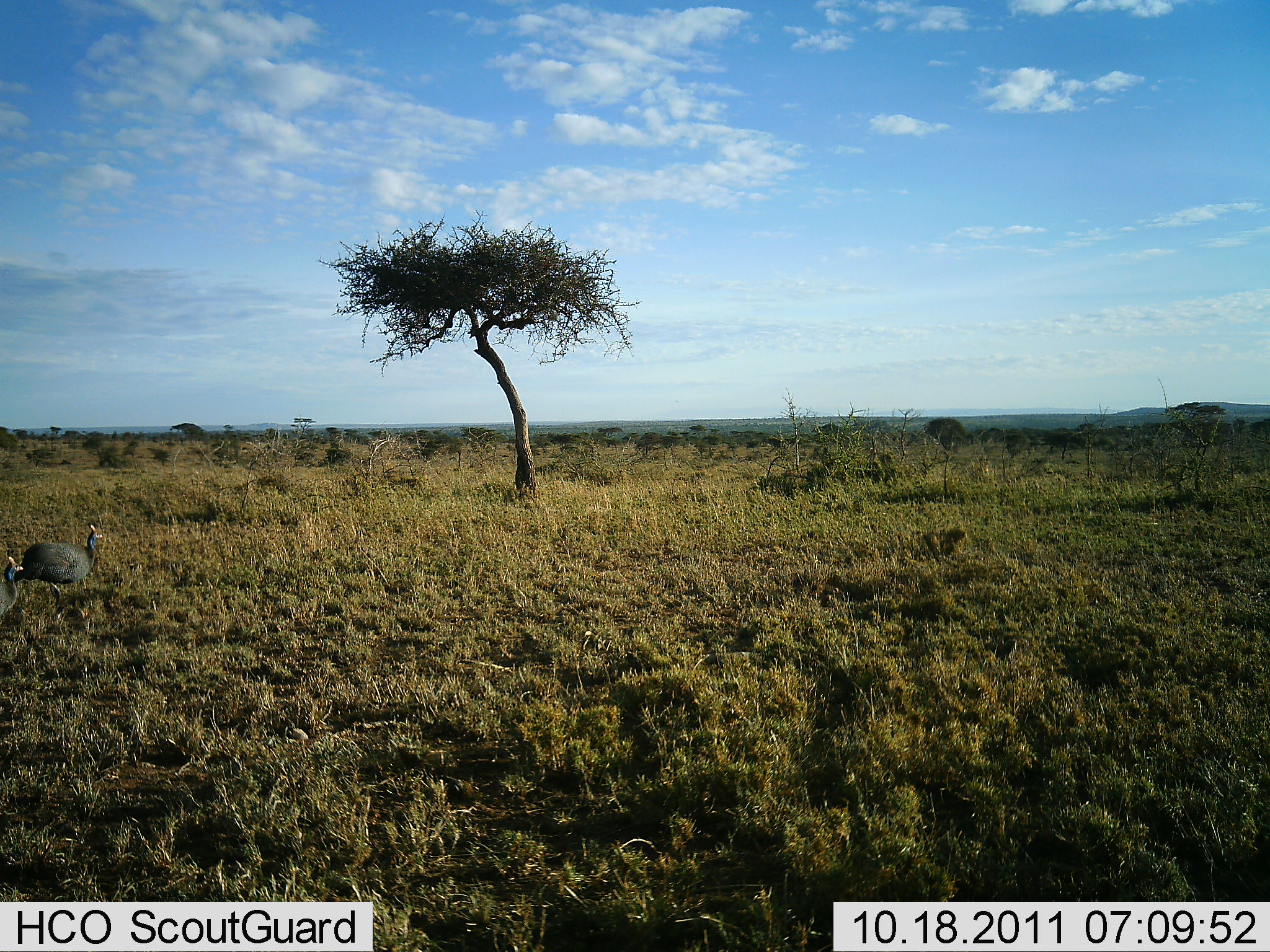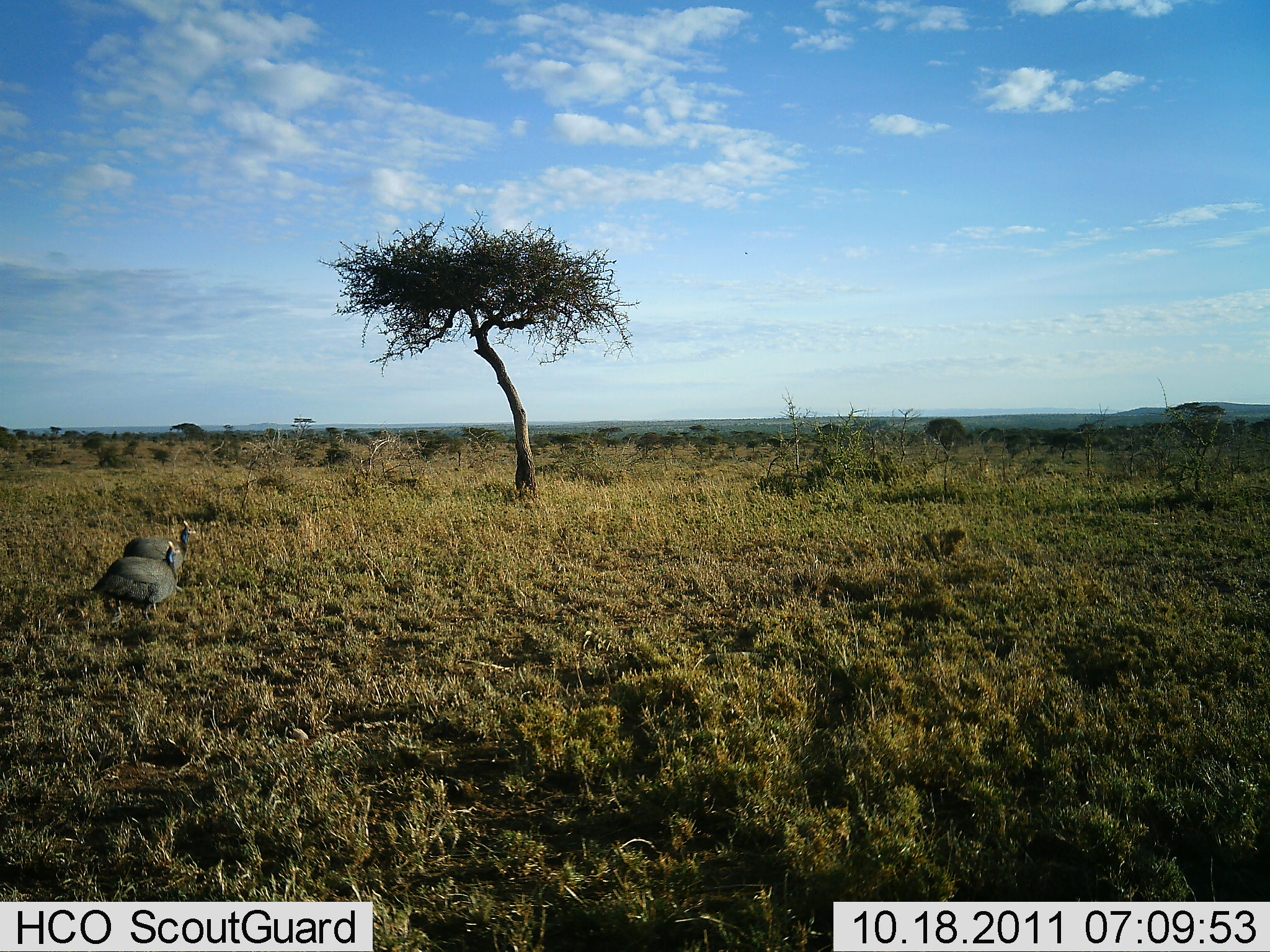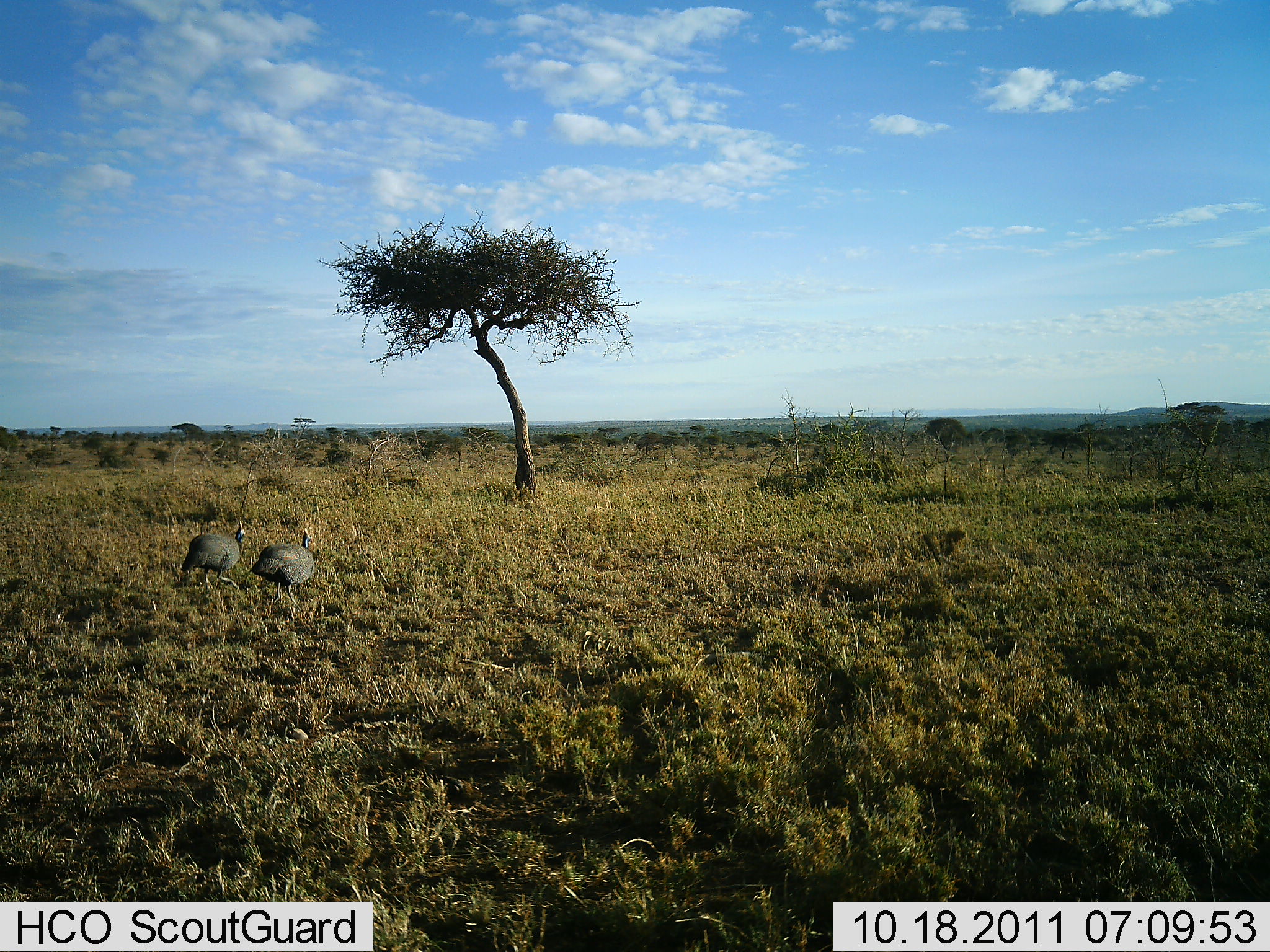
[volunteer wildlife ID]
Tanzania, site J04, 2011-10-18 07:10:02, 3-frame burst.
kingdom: Animalia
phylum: Chordata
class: Aves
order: Galliformes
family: Numididae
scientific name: Numididae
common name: guinea fowl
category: guineafowl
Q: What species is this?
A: Guineafowl (guinea fowl) (Numididae).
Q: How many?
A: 2.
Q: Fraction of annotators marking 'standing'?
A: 0%.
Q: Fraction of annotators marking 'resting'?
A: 0%.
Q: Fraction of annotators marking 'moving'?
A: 100%.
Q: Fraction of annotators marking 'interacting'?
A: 0%.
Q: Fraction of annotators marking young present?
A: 0%.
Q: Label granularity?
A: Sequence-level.